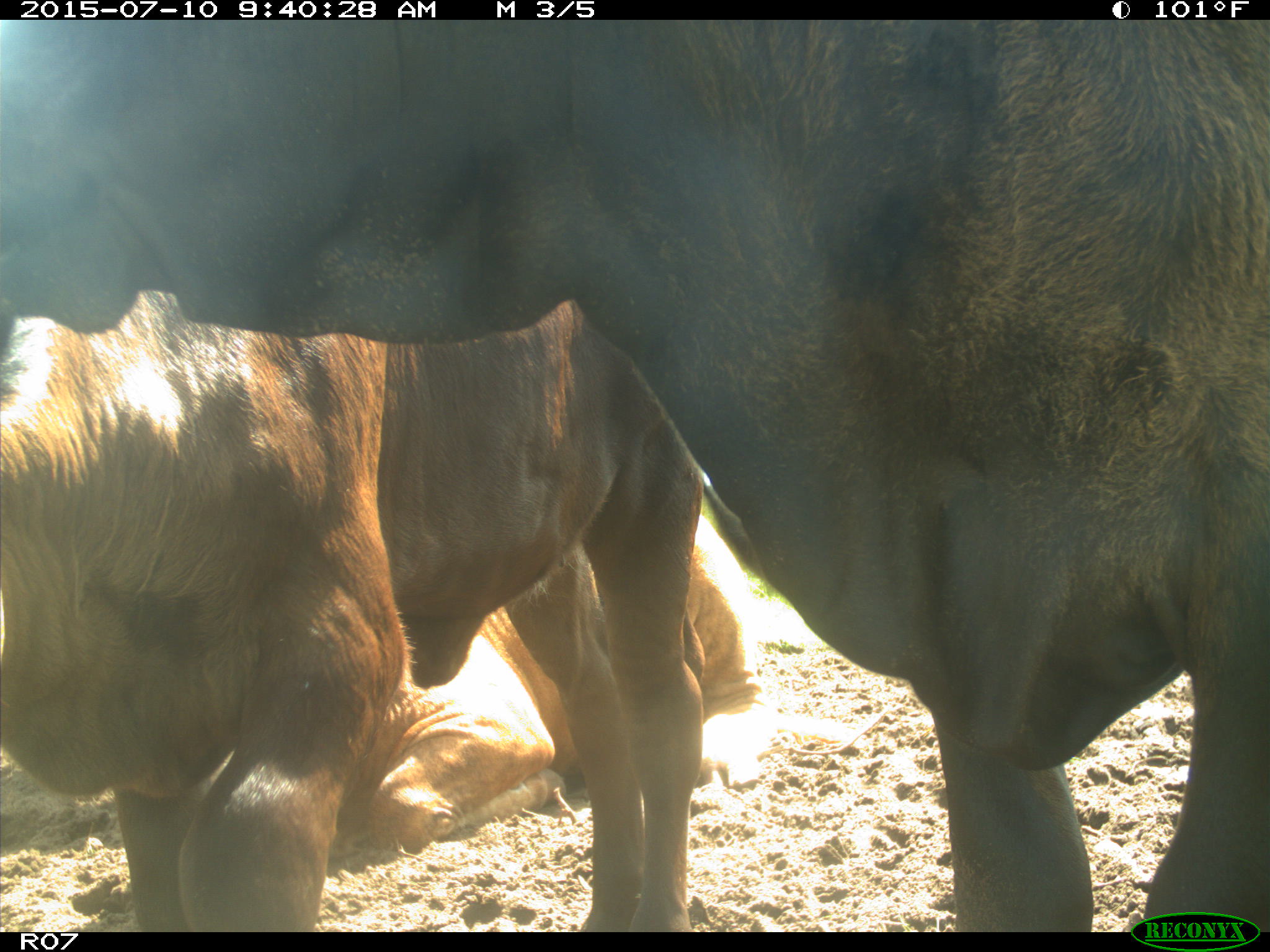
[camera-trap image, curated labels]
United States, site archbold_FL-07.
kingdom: Animalia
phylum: Chordata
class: Mammalia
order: Artiodactyla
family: Bovidae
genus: Bos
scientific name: Bos taurus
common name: domestic cow